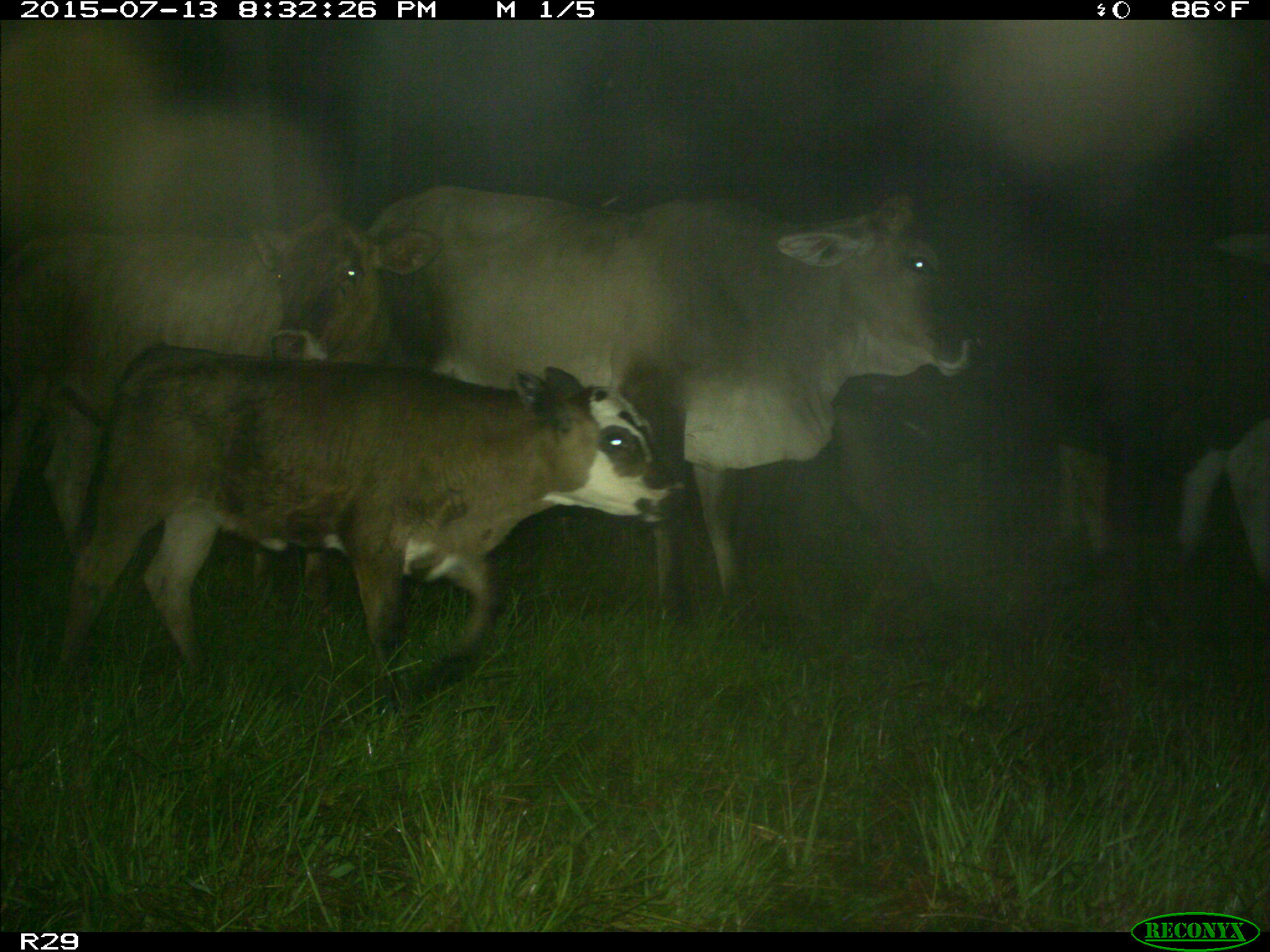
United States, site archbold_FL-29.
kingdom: Animalia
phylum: Chordata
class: Mammalia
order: Artiodactyla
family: Bovidae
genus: Bos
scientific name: Bos taurus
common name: domestic cow